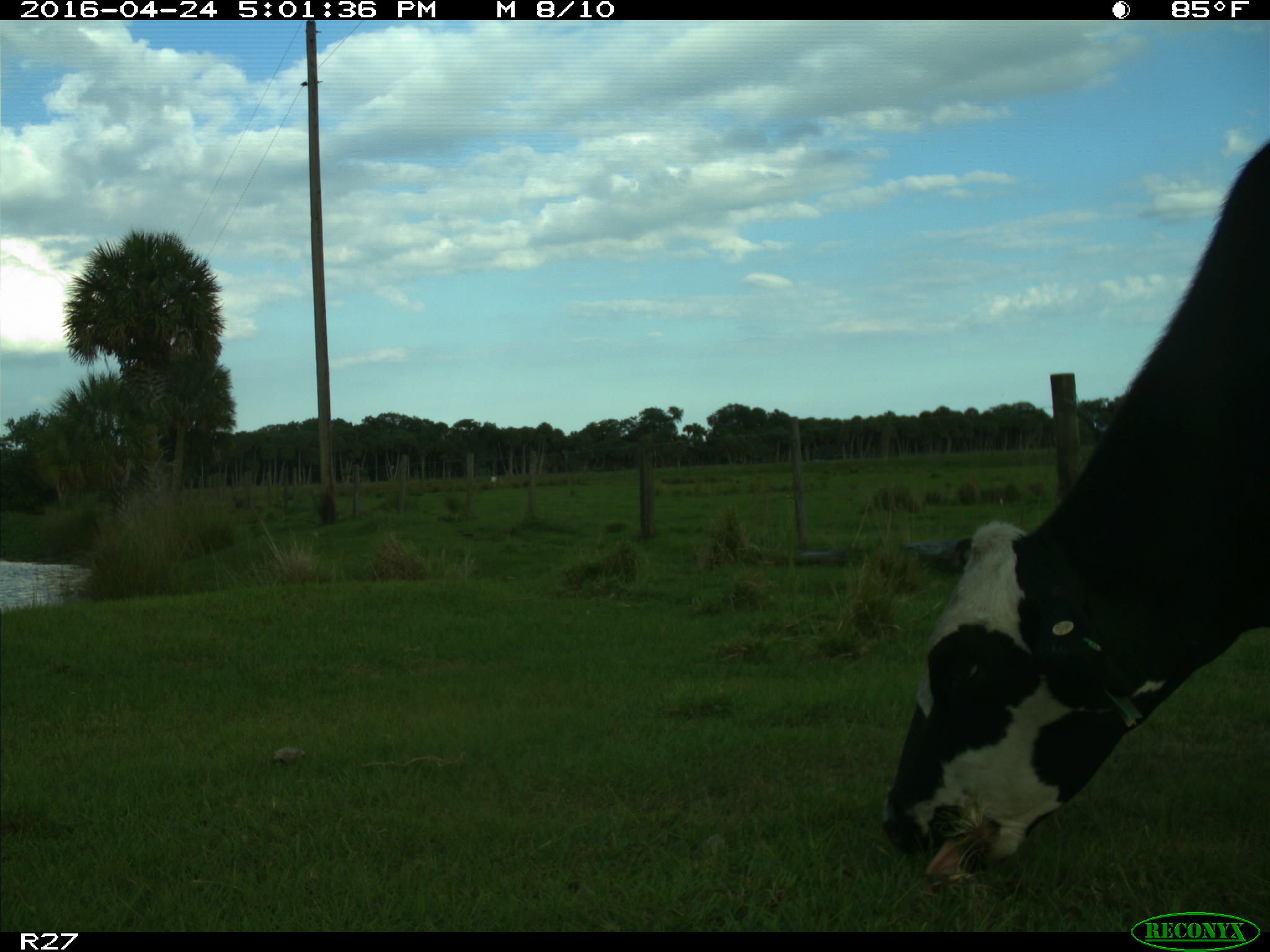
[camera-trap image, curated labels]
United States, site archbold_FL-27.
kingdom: Animalia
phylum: Chordata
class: Mammalia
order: Artiodactyla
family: Bovidae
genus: Bos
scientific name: Bos taurus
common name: domestic cow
Bos taurus (domestic cow).